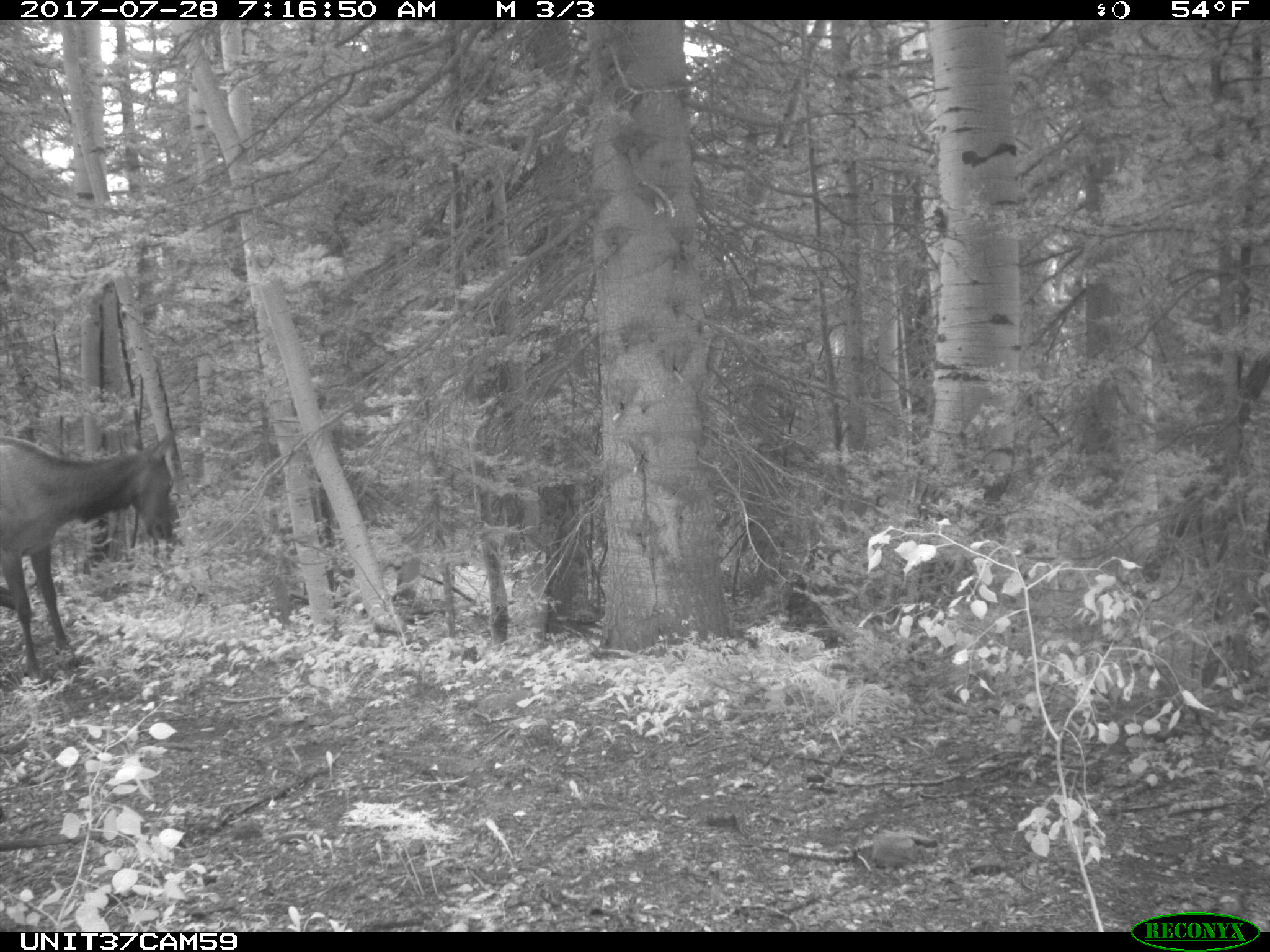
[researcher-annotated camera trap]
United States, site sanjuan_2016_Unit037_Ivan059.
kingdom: Animalia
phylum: Chordata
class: Mammalia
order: Artiodactyla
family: Cervidae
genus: Cervus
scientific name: Cervus elaphus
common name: red deer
Cervus elaphus (red deer).